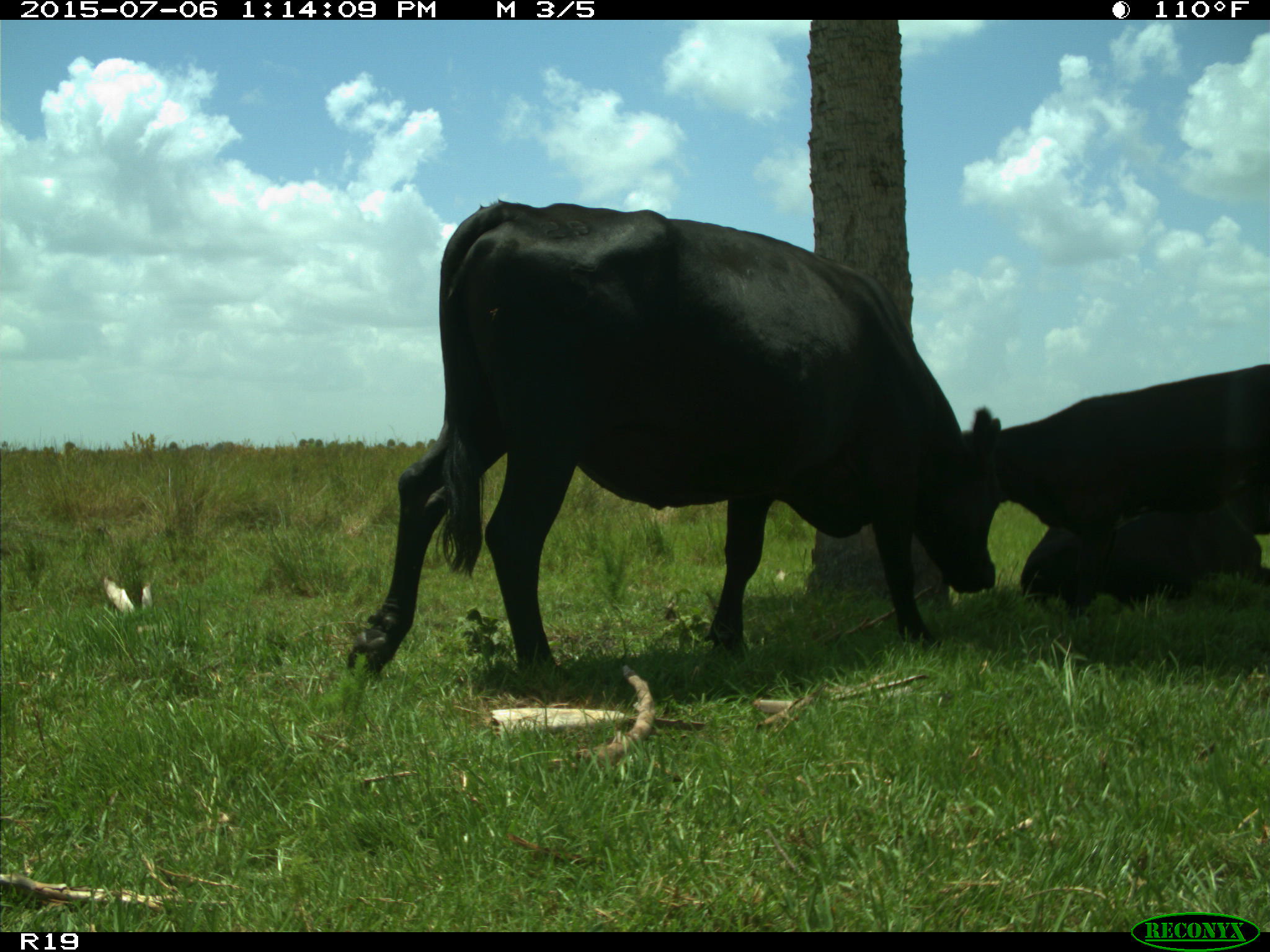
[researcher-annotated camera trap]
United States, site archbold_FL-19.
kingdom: Animalia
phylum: Chordata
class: Mammalia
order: Artiodactyla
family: Bovidae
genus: Bos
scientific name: Bos taurus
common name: domestic cow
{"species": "Bos taurus (domestic cow)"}